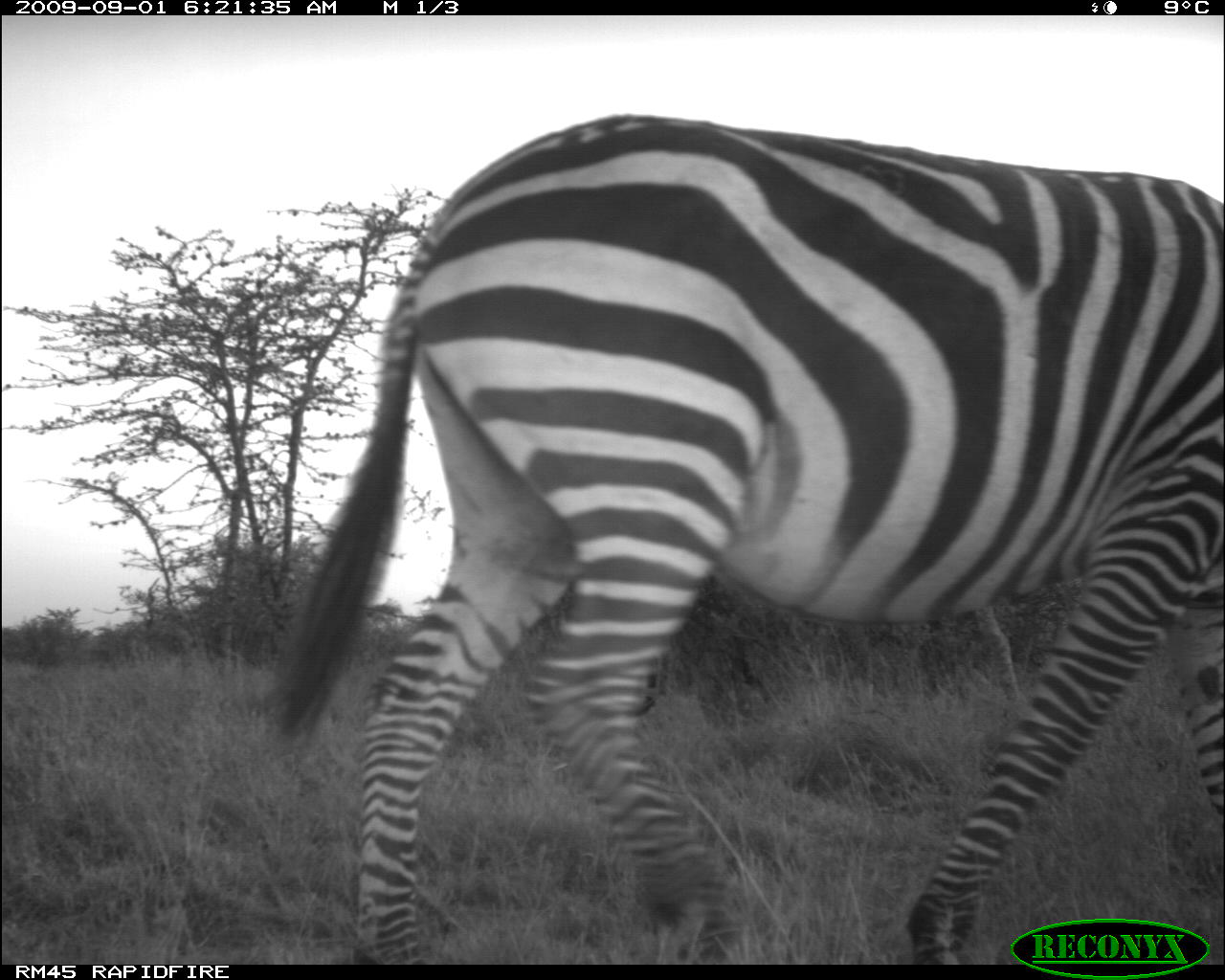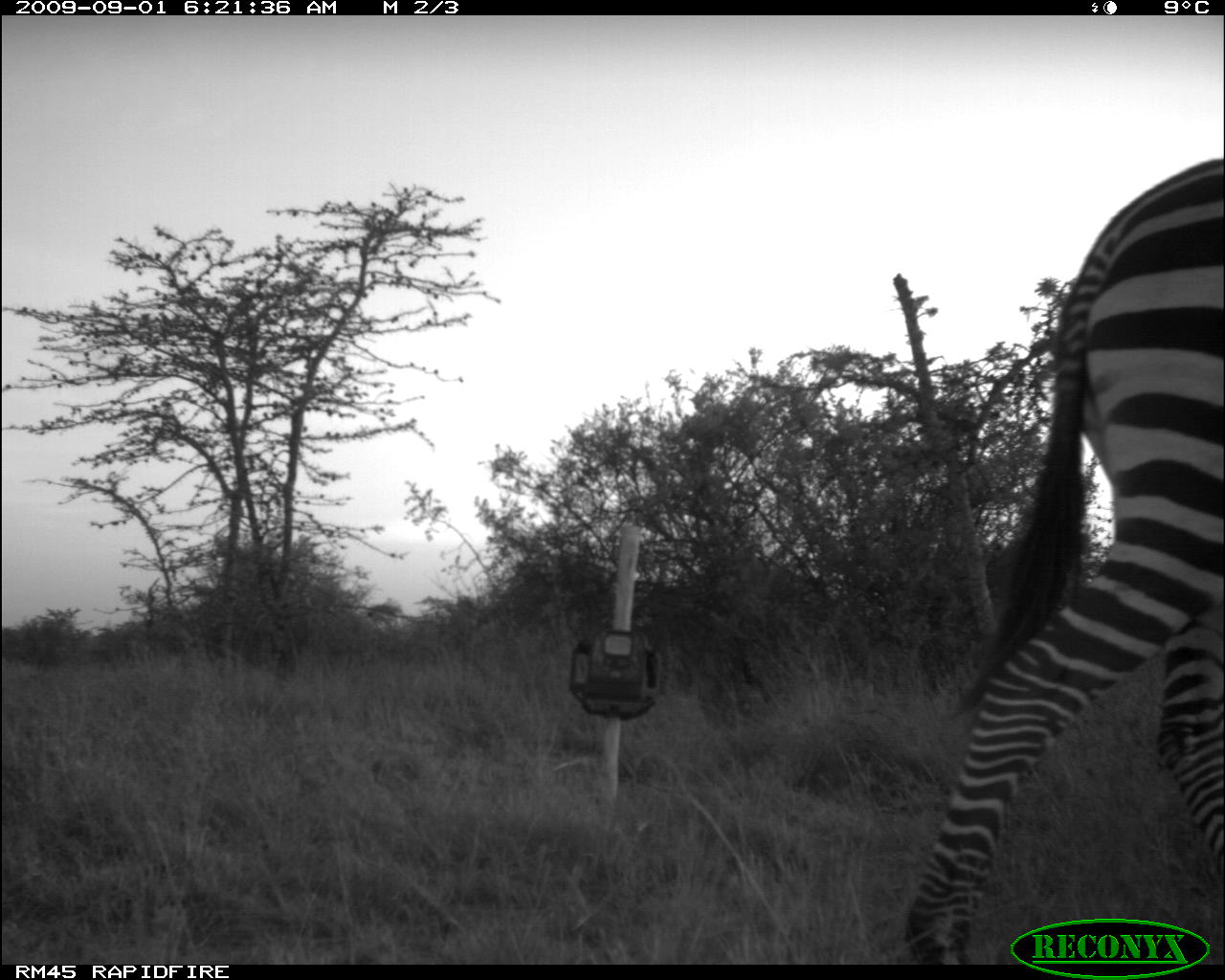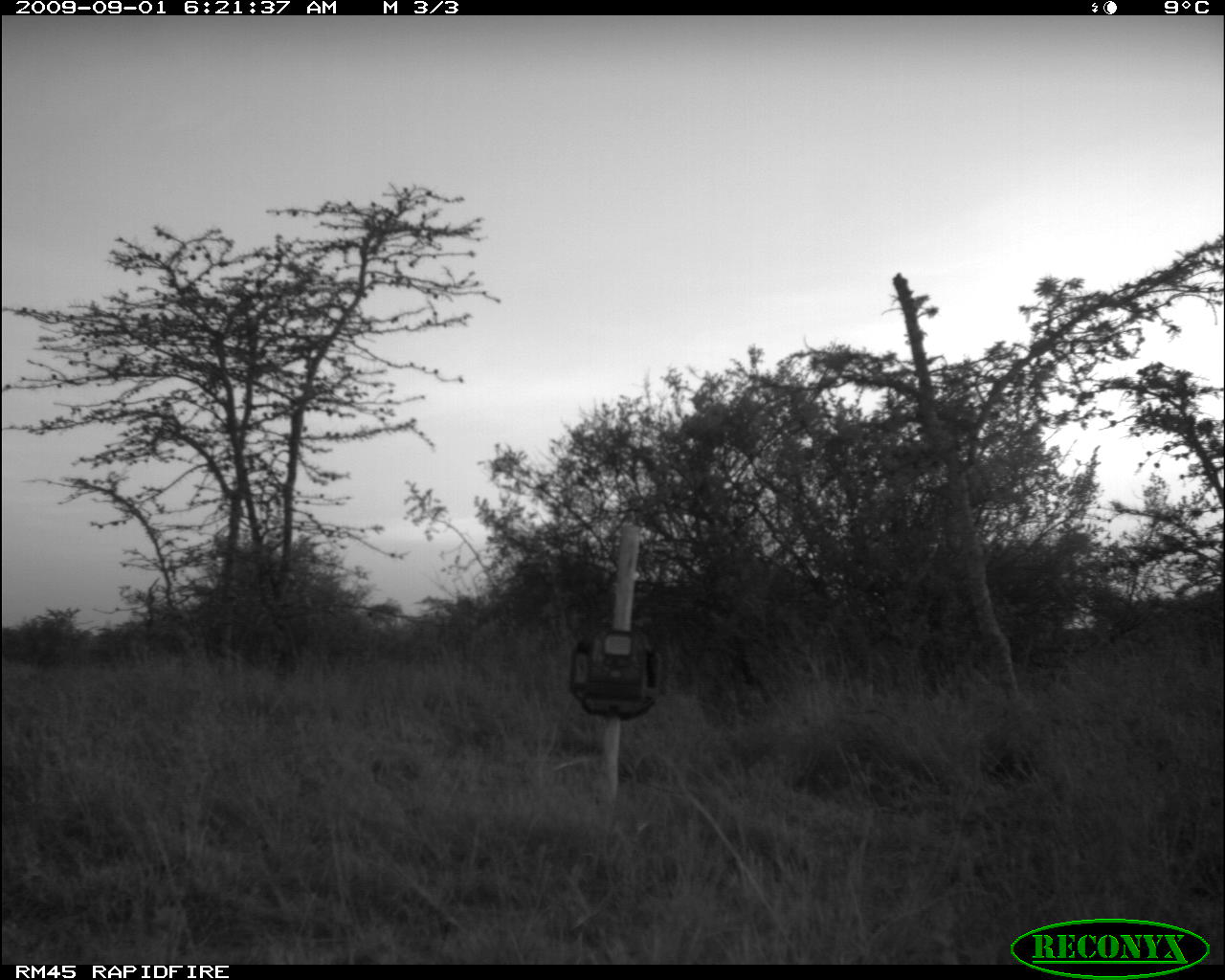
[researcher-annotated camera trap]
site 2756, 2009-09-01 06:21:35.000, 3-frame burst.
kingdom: Animalia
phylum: Chordata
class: Mammalia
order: Perissodactyla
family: Equidae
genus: Equus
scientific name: Equus quagga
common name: plains zebra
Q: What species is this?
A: Equus quagga (plains zebra).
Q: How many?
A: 1.